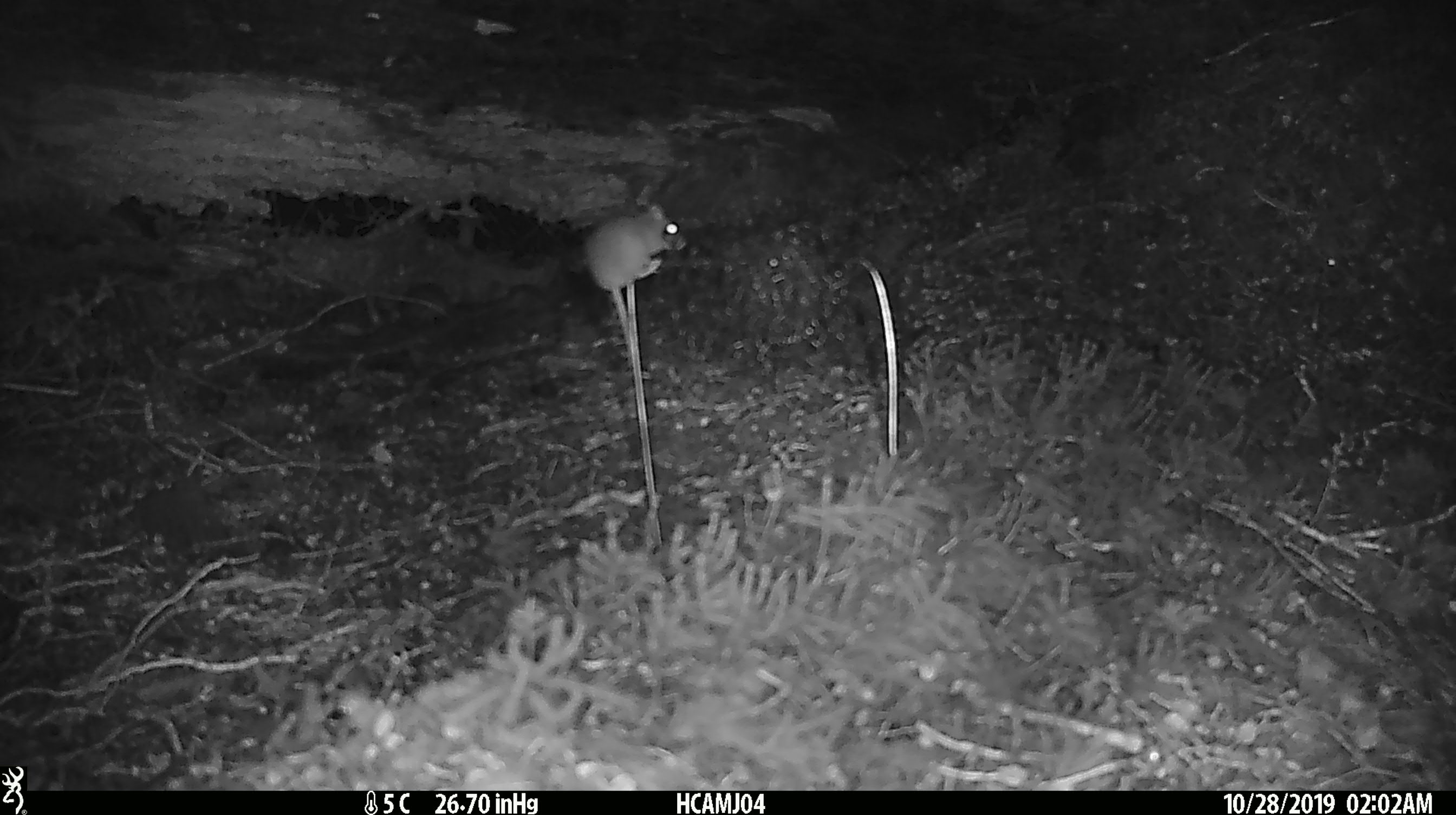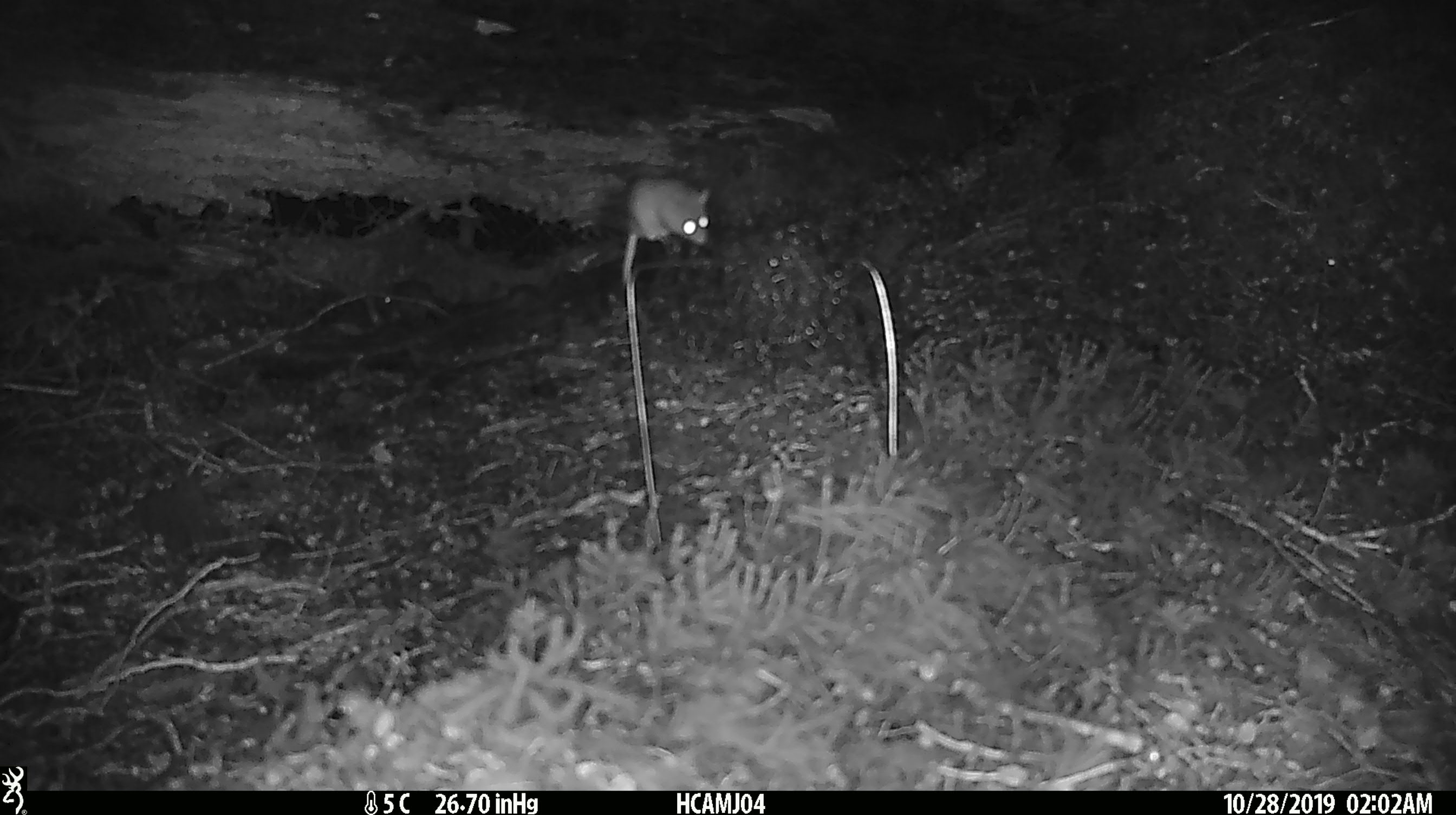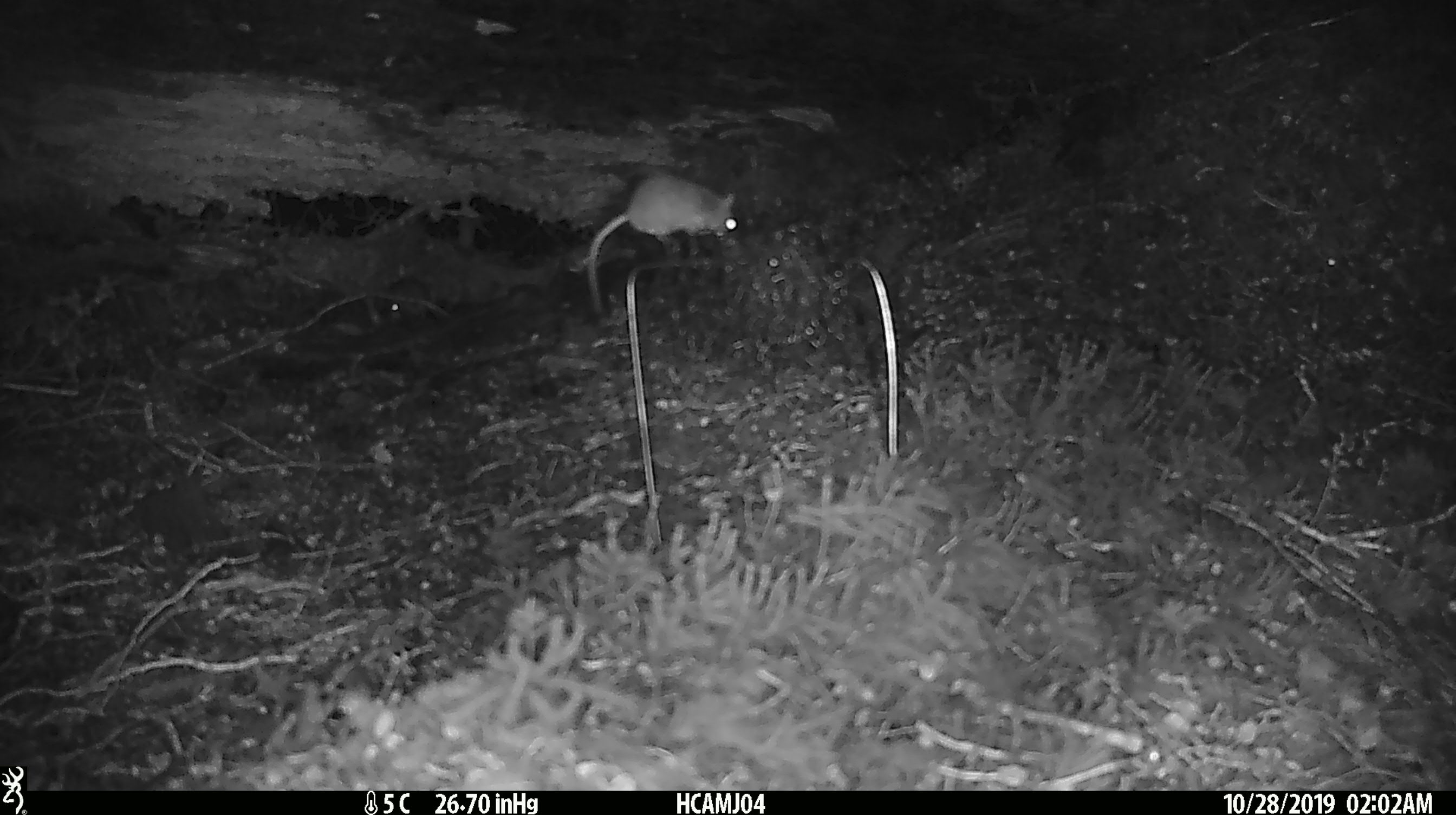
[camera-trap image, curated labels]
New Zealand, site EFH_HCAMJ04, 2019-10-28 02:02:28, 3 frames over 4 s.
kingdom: Animalia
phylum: Chordata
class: Mammalia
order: Rodentia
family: Muridae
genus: Mus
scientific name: Mus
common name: mouse